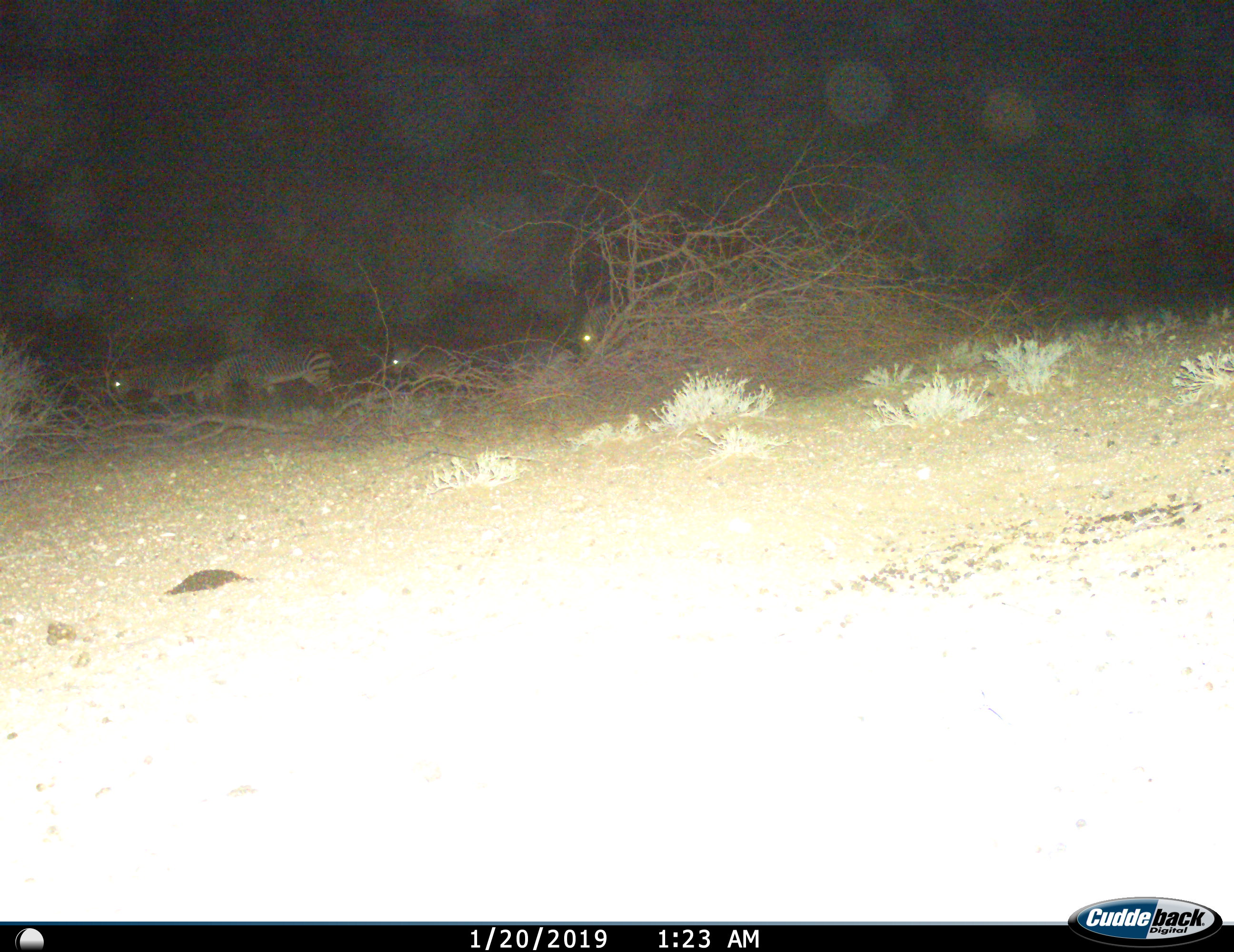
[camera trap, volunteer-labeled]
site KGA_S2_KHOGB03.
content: unidentified animal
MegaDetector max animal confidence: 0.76